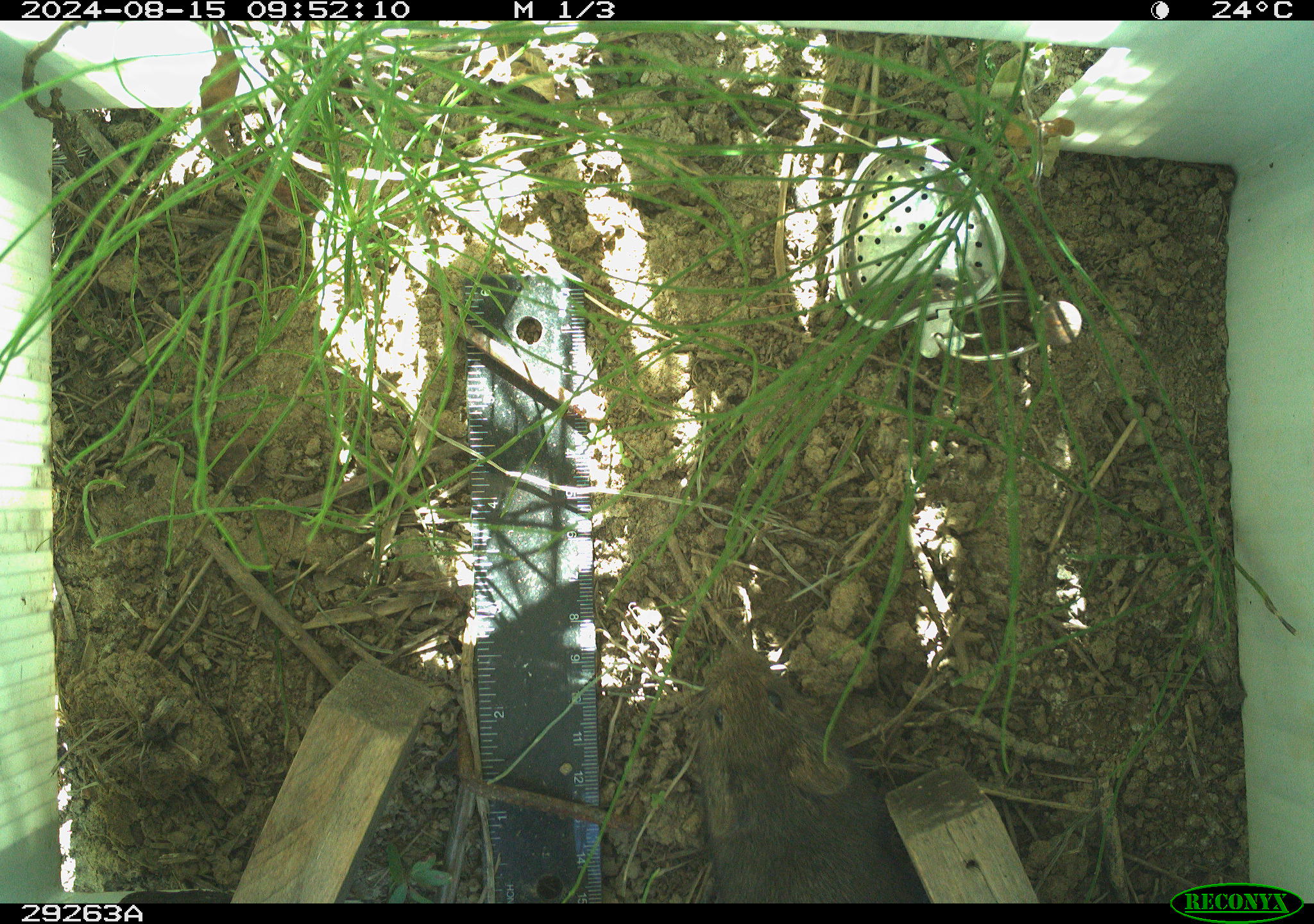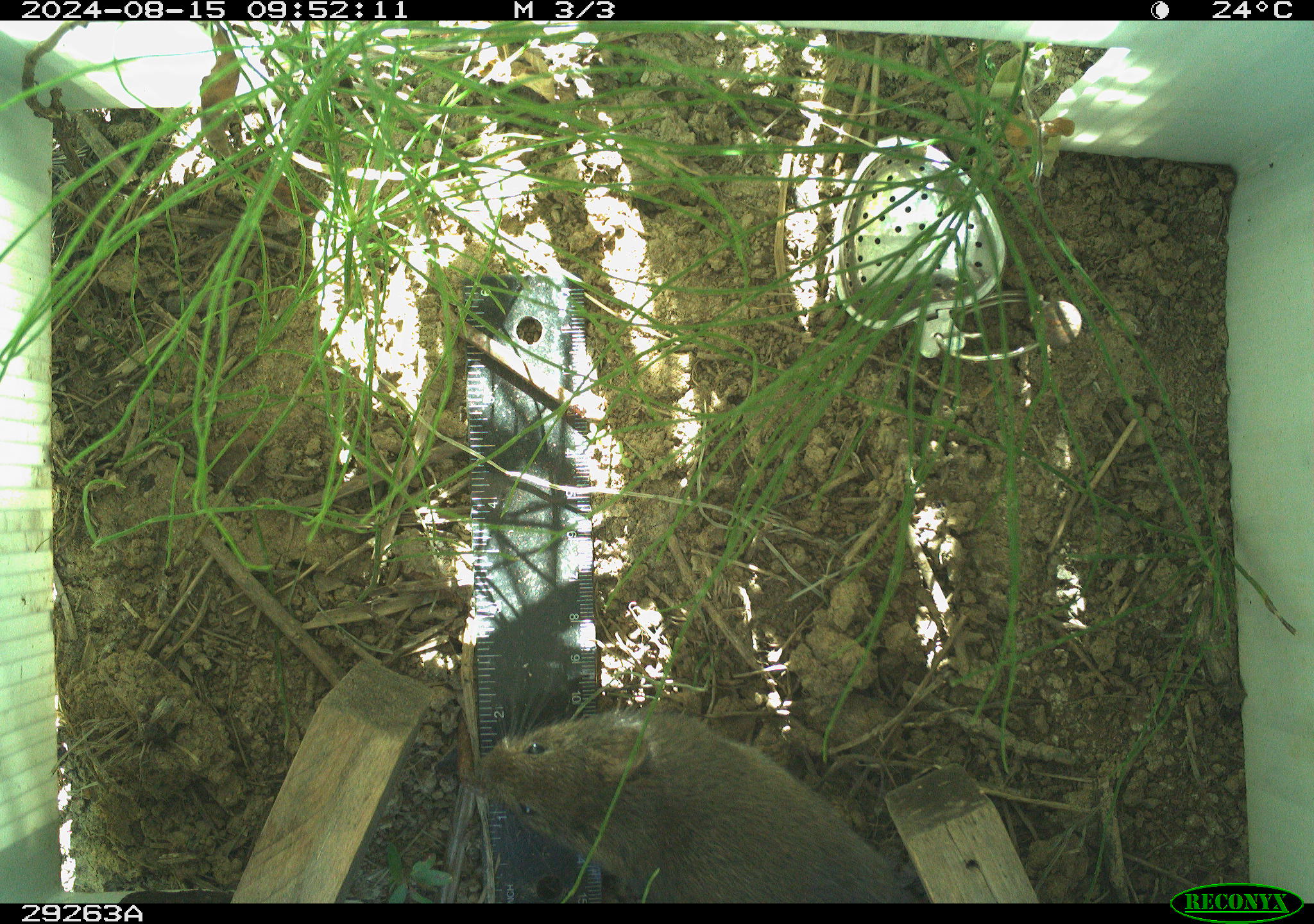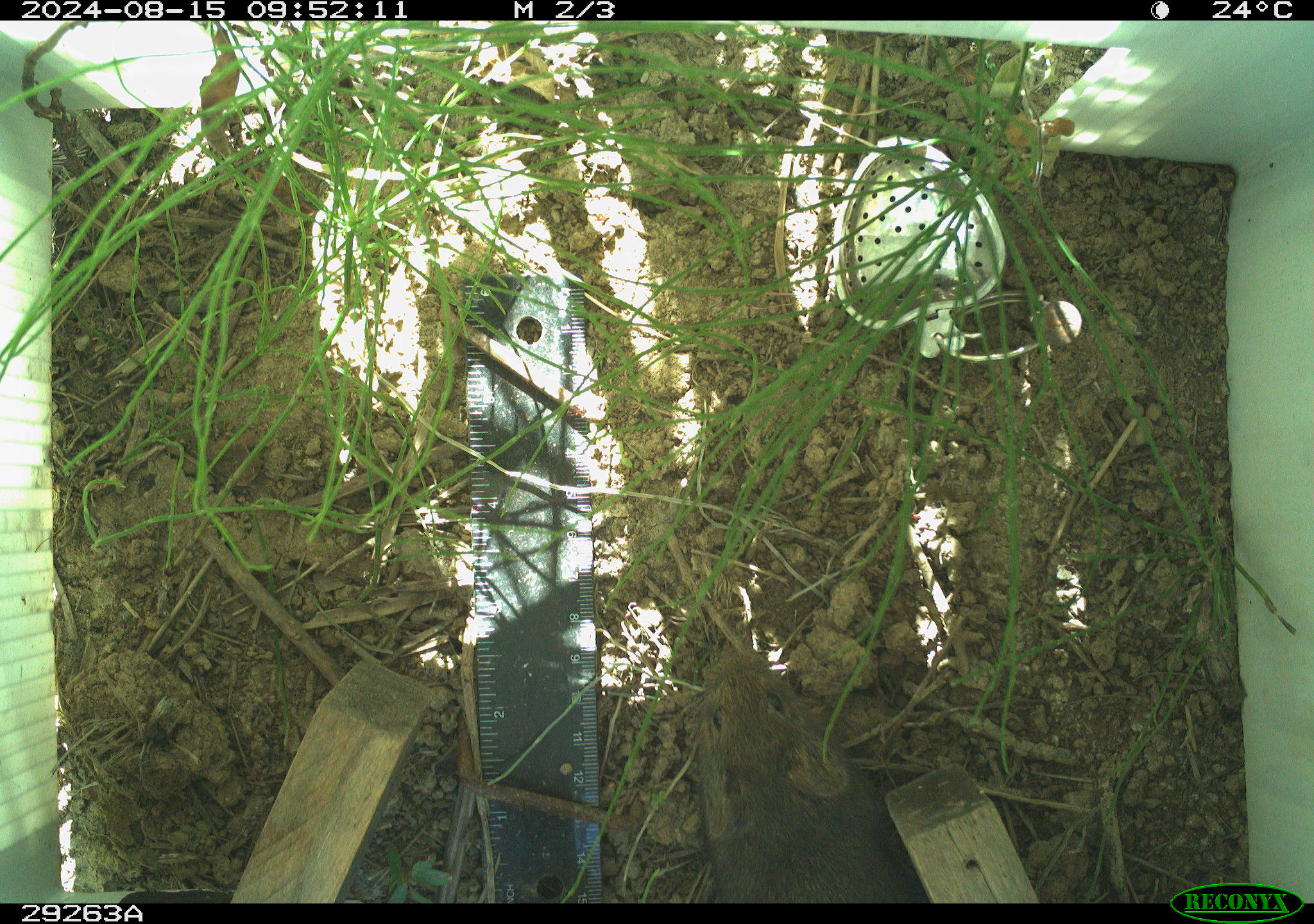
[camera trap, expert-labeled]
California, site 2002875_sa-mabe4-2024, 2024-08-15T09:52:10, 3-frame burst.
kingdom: Animalia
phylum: Chordata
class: Mammalia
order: Rodentia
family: Cricetidae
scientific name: Arvicolinae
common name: voles, lemmings, and muskrats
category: arvicolinae subfamily